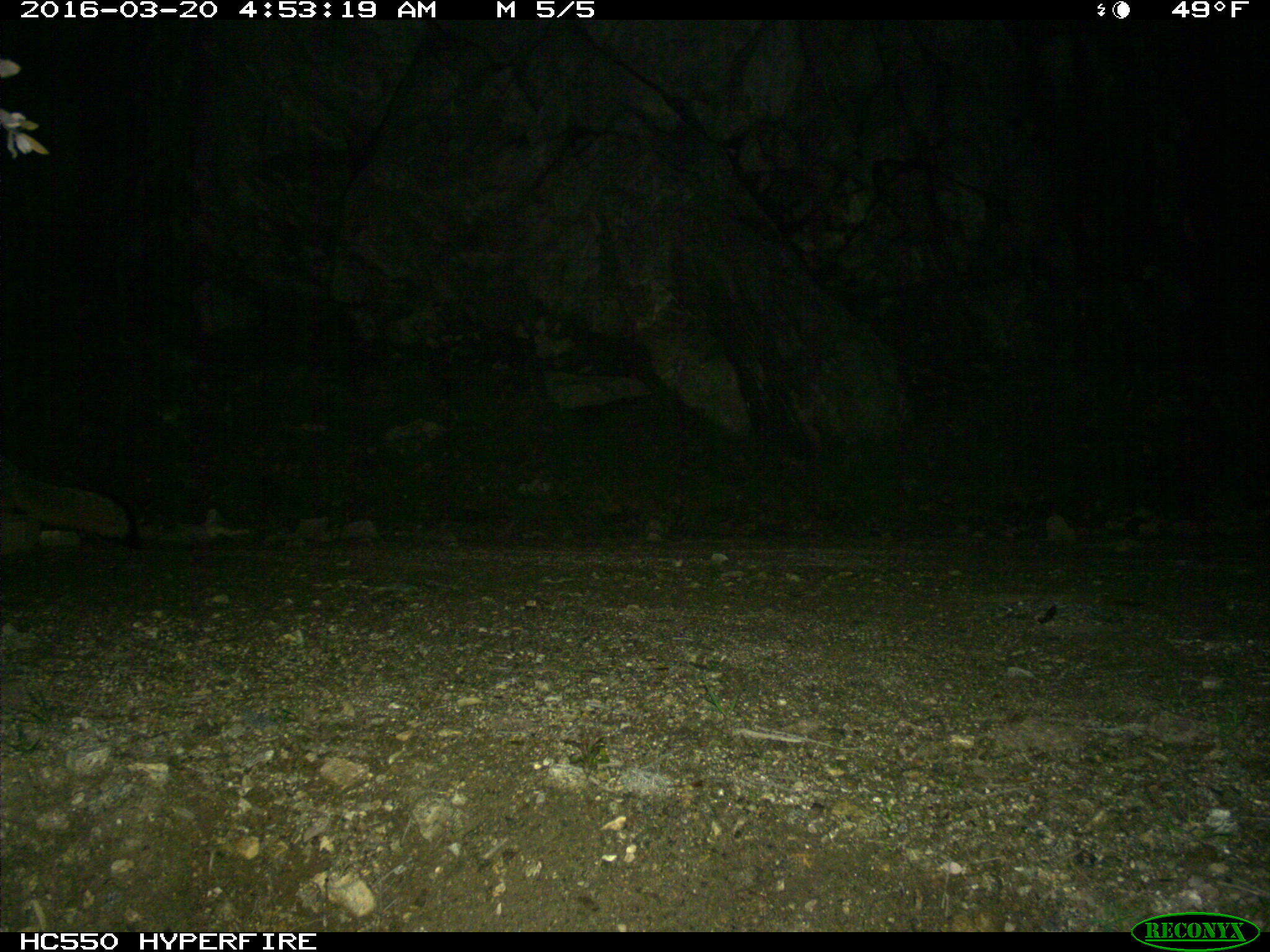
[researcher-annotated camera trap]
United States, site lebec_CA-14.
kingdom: Animalia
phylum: Chordata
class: Mammalia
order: Carnivora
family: Canidae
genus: Urocyon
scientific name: Urocyon cinereoargenteus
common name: gray fox